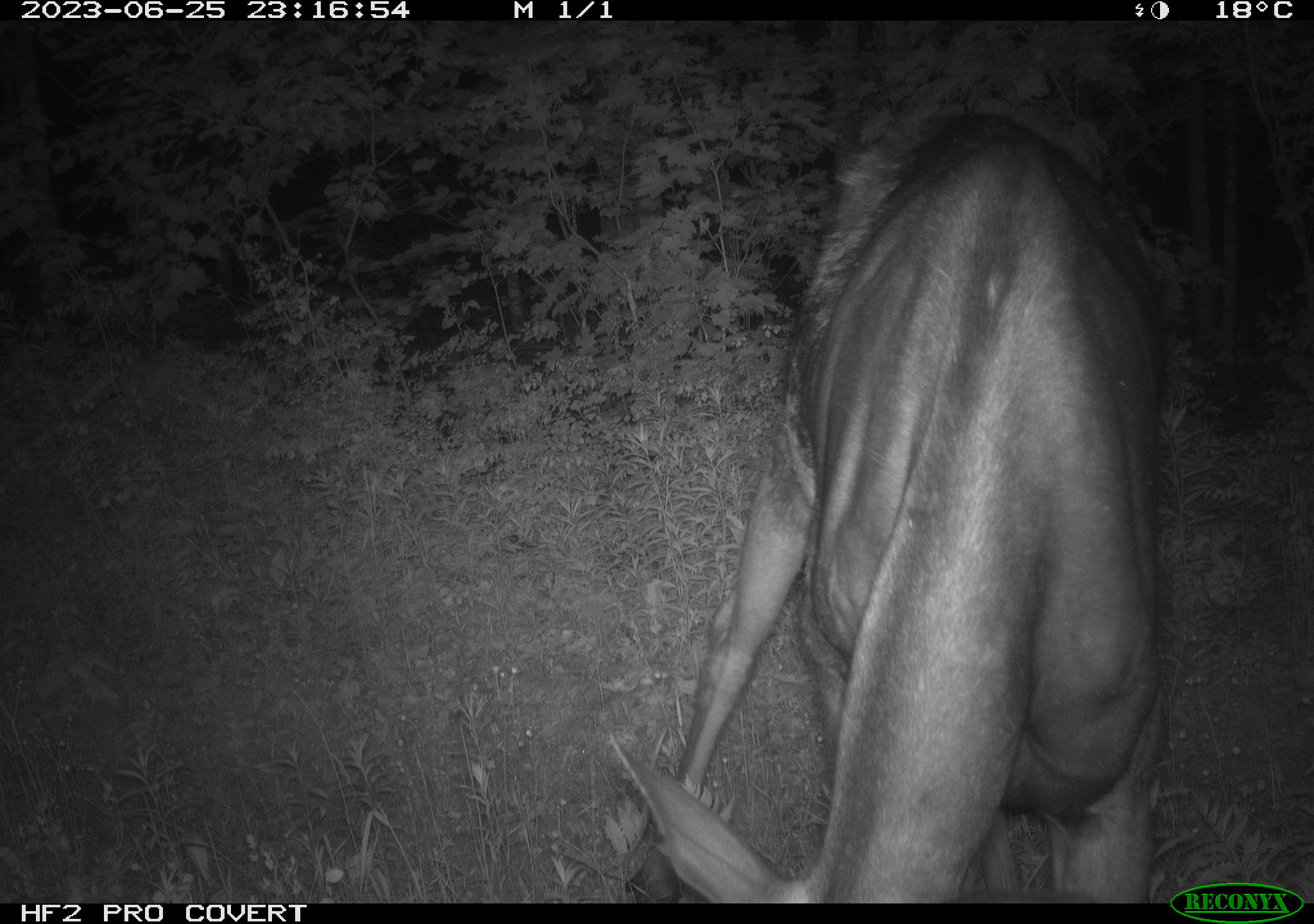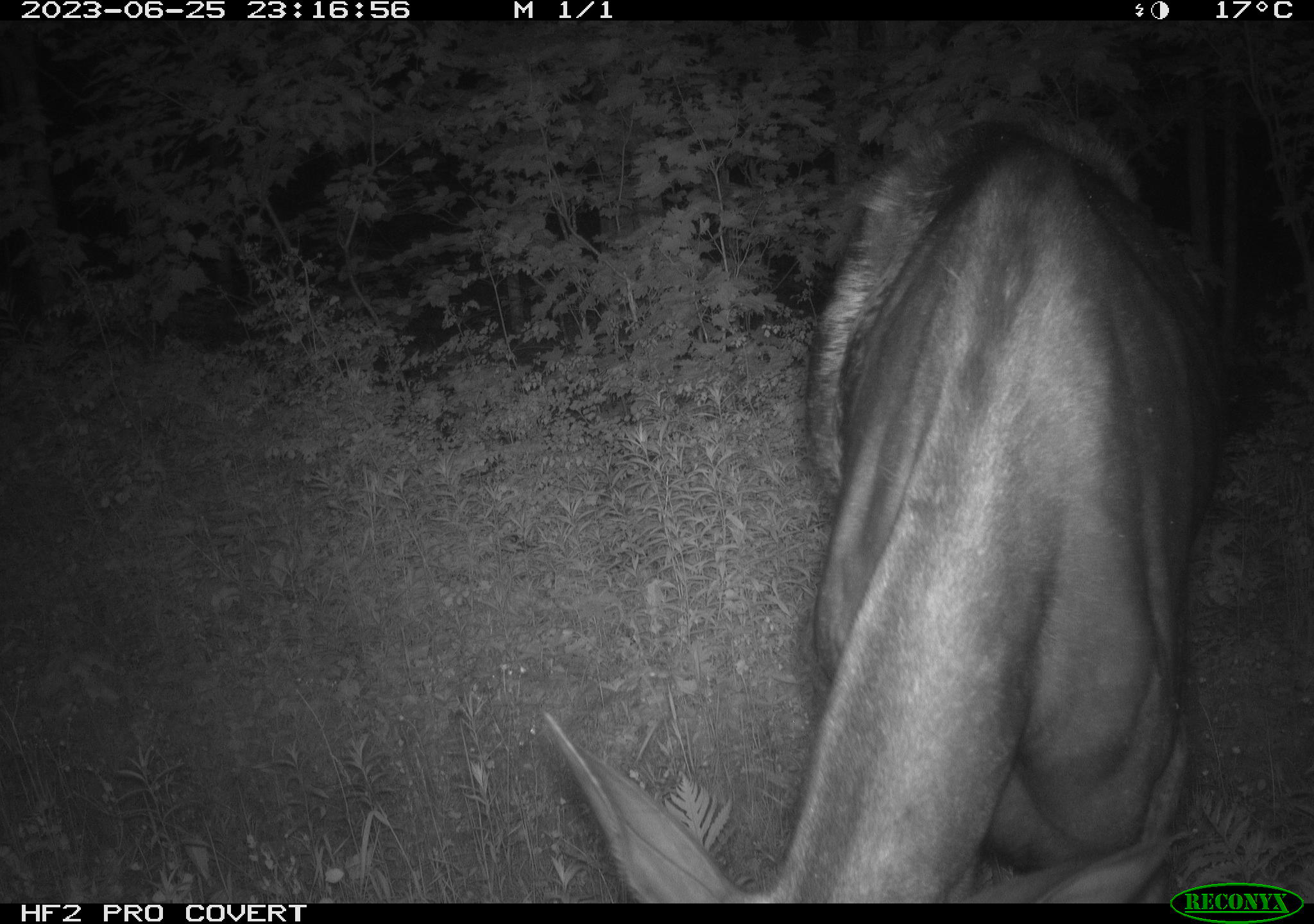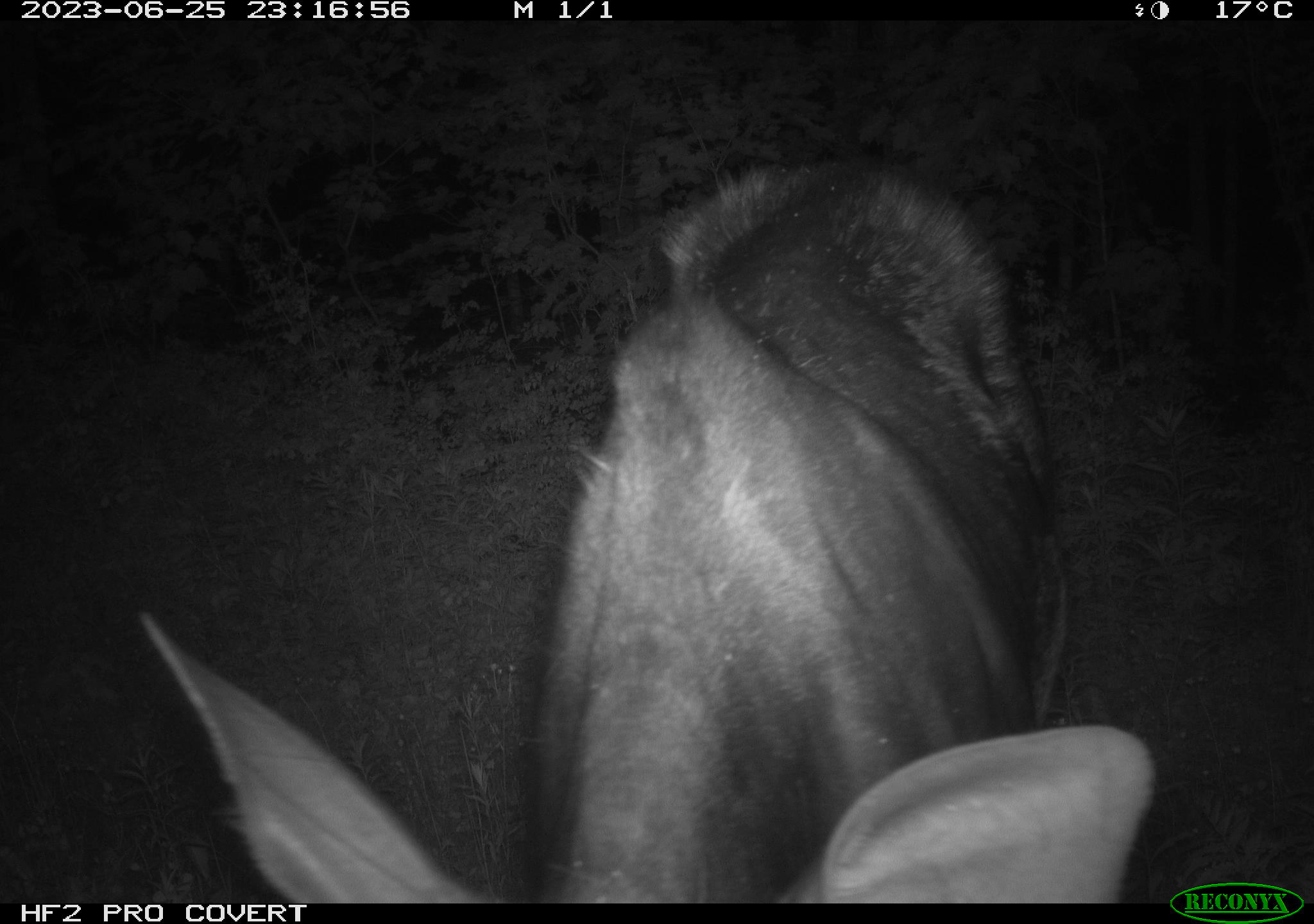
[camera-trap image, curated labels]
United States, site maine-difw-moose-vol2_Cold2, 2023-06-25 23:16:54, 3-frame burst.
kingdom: Animalia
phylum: Chordata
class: Mammalia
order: Artiodactyla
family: Cervidae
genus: Alces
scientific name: Alces alces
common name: moose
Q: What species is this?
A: Moose (Alces alces).